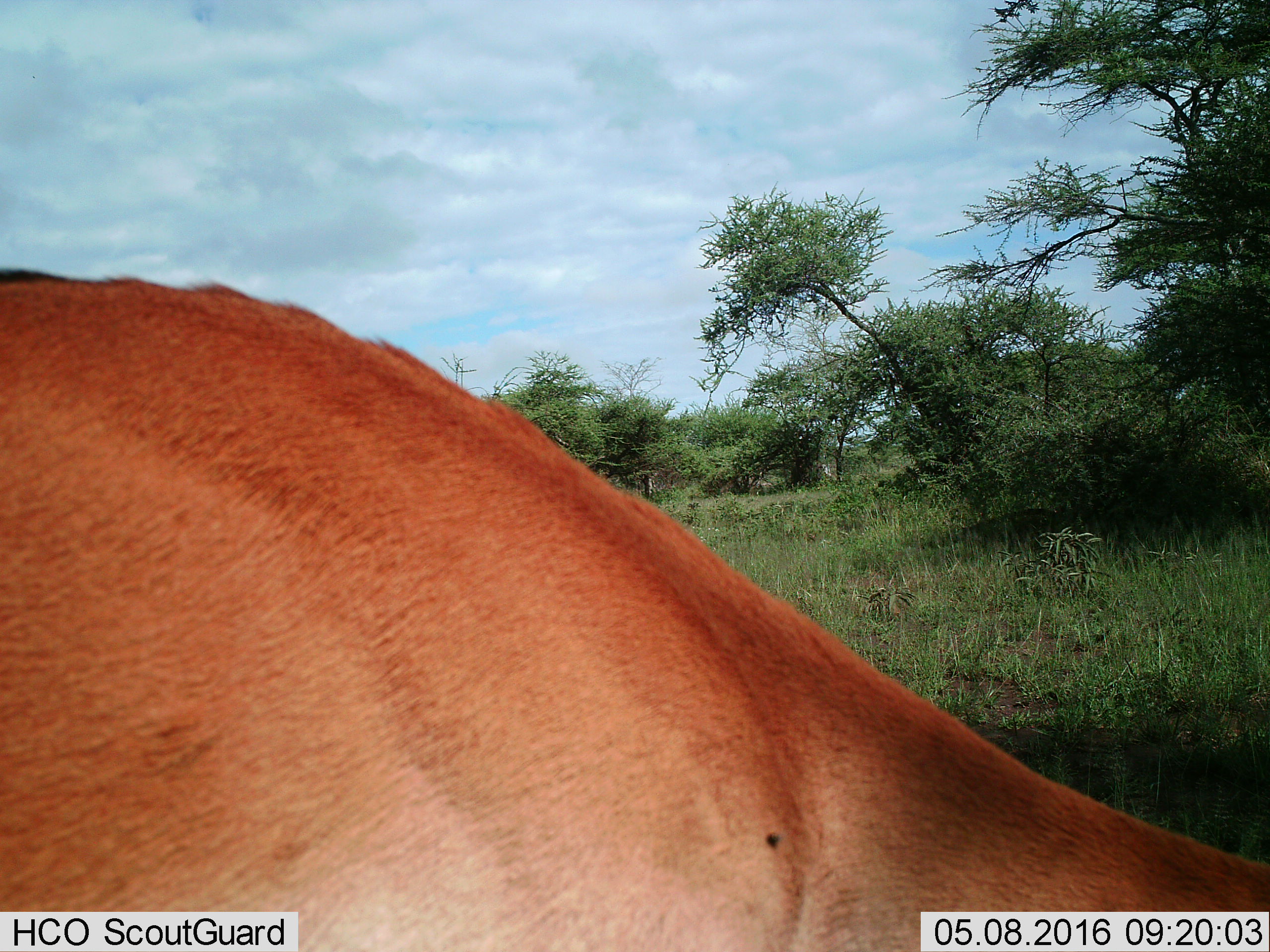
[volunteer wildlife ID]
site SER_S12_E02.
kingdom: Animalia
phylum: Chordata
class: Mammalia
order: Artiodactyla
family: Bovidae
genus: Aepyceros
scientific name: Aepyceros melampus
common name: impala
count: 1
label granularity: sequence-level